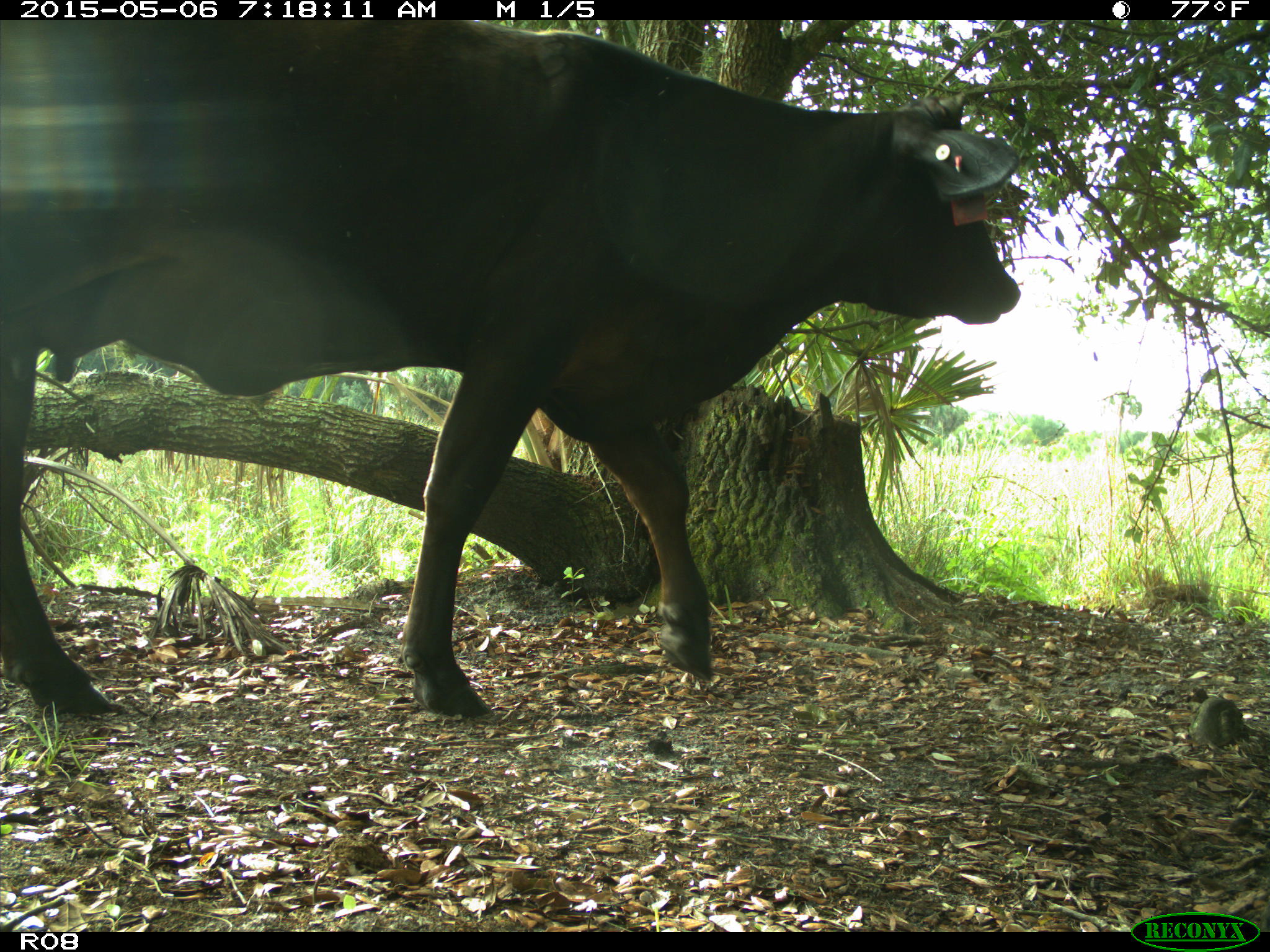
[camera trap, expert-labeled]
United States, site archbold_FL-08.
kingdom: Animalia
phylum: Chordata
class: Mammalia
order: Artiodactyla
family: Bovidae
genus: Bos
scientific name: Bos taurus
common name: domestic cow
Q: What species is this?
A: Bos taurus (domestic cow).